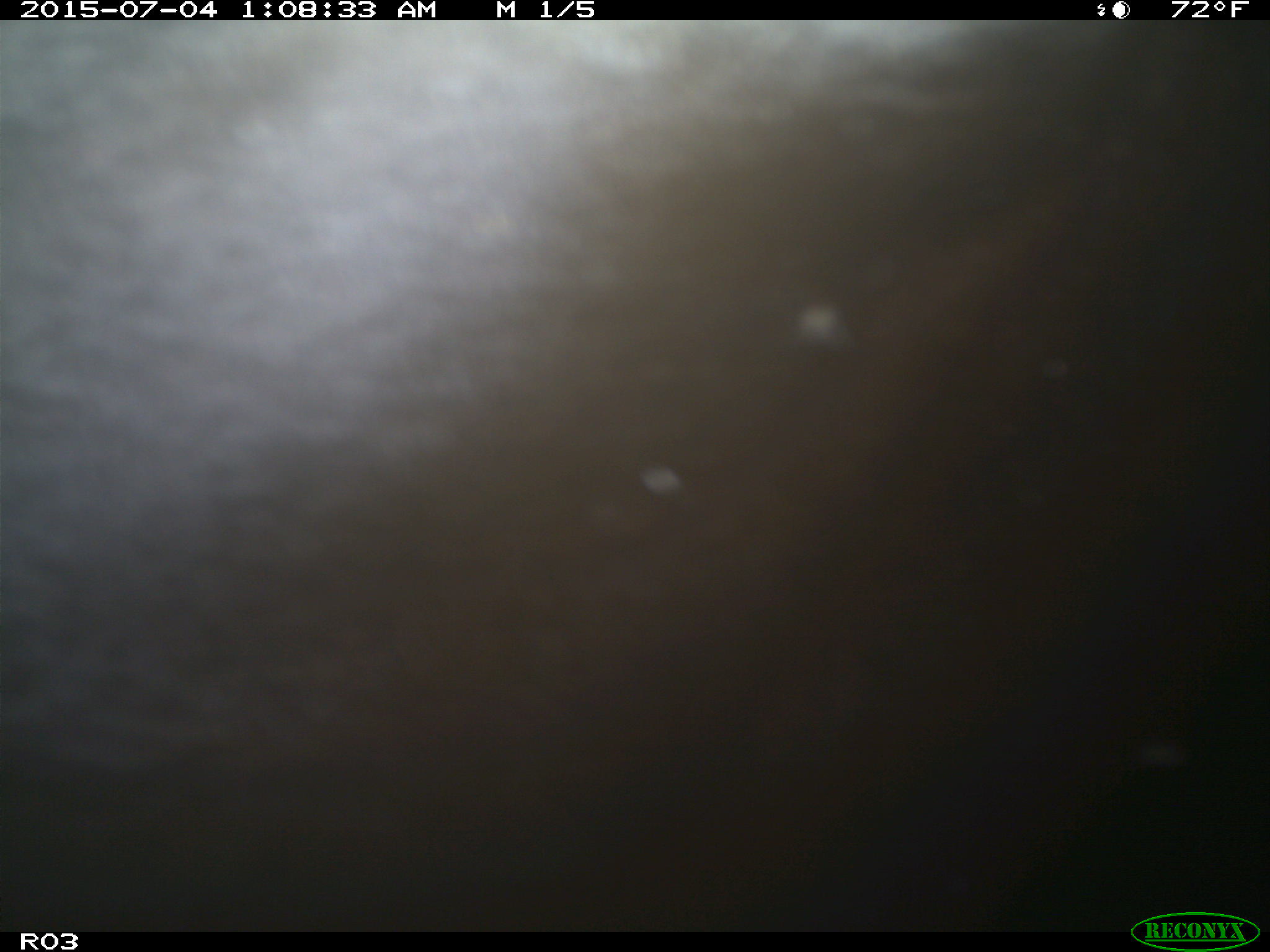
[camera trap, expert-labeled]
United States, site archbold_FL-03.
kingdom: Animalia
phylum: Chordata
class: Mammalia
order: Artiodactyla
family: Bovidae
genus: Bos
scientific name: Bos taurus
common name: domestic cow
Bos taurus (domestic cow).